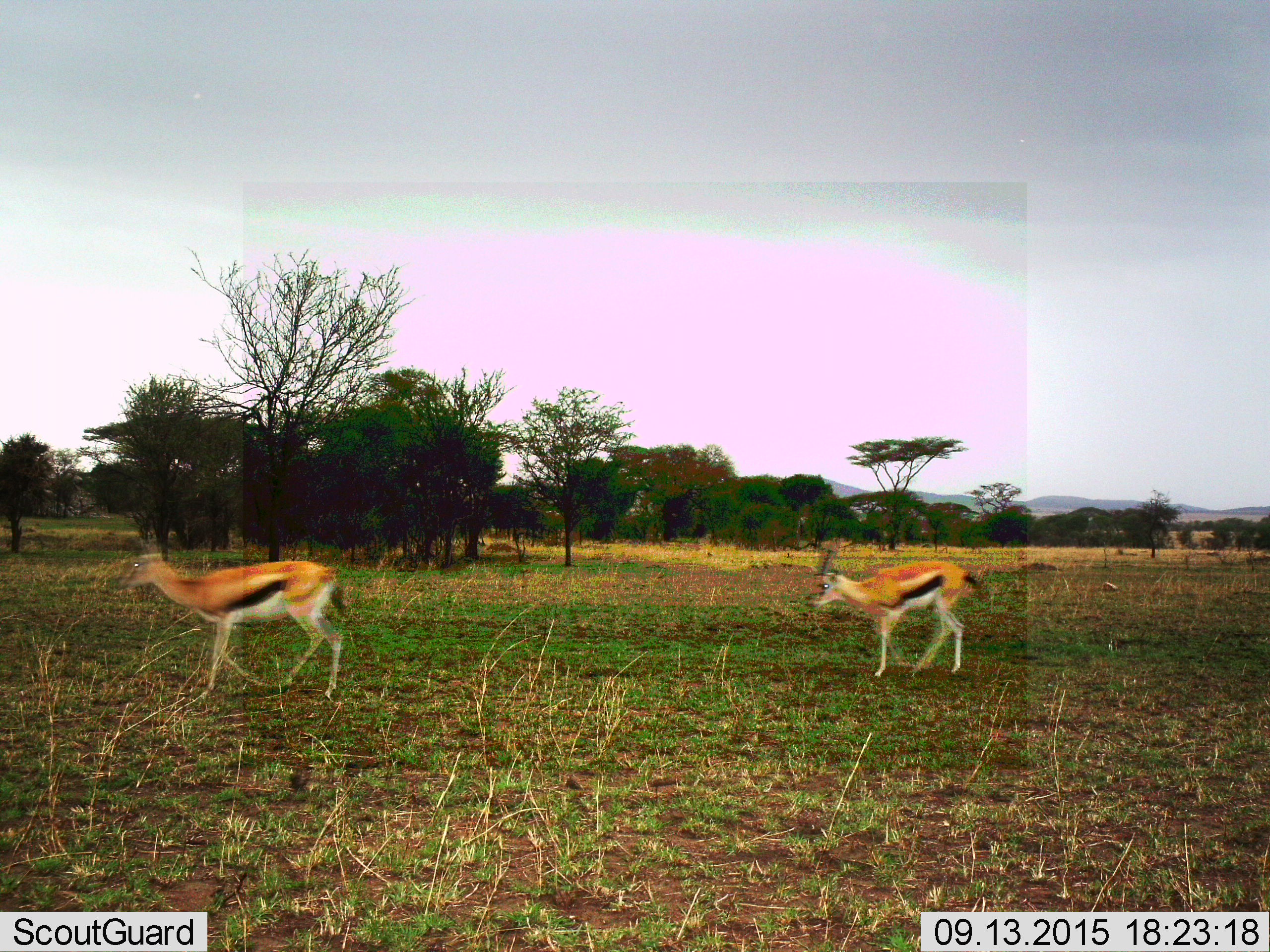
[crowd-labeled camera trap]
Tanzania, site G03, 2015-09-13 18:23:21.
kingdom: Animalia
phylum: Chordata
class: Mammalia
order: Artiodactyla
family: Bovidae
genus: Eudorcas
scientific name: Eudorcas thomsonii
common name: thomson's gazelle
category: gazellethomsons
Gazellethomsons (thomson's gazelle) (Eudorcas thomsonii), count 2. Behavior (volunteer vote fractions): standing 17%, resting 0%, moving 100%, interacting 0%. Young present (vote fraction): 0%. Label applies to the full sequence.